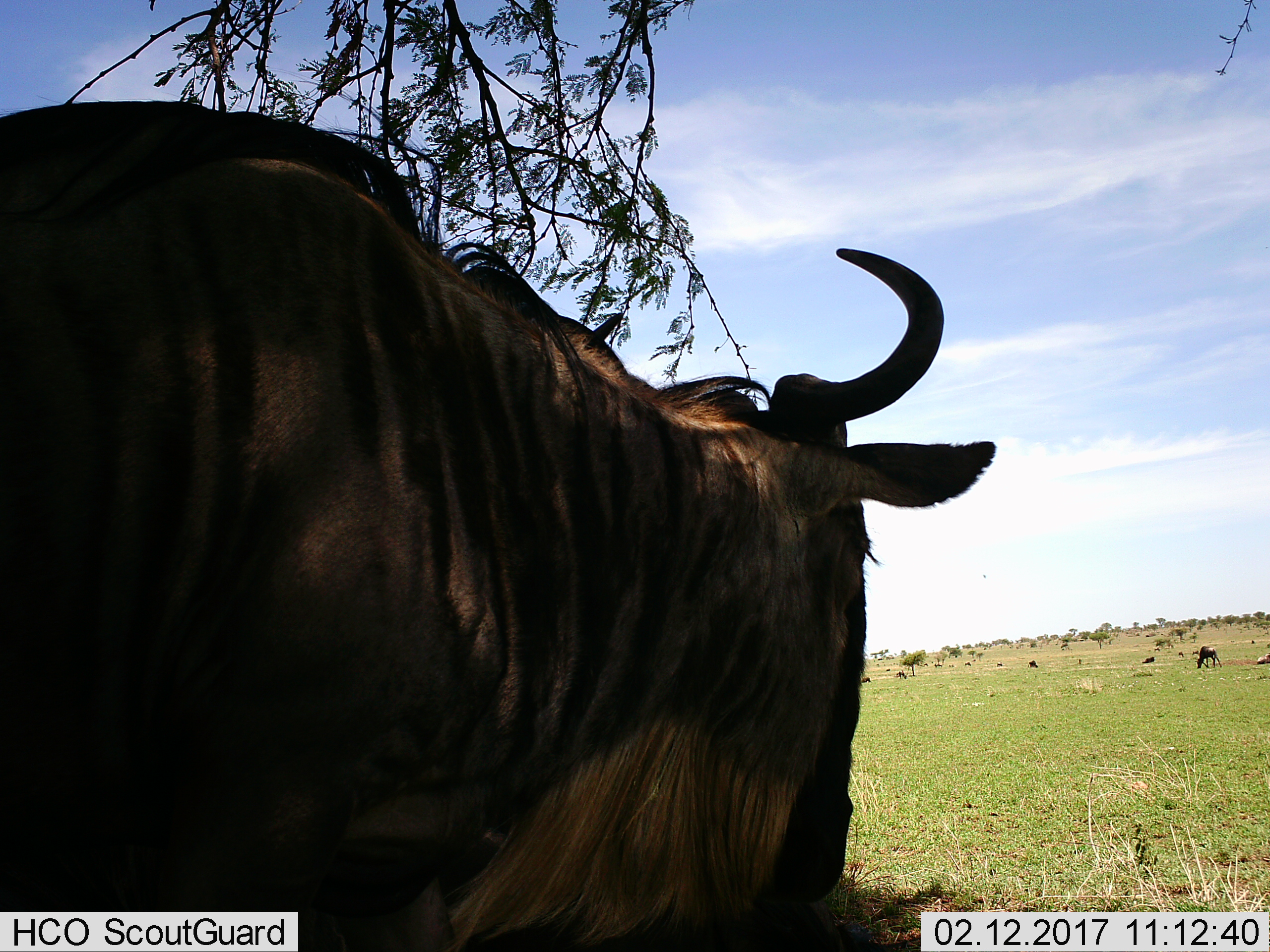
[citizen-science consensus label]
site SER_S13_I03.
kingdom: Animalia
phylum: Chordata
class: Mammalia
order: Artiodactyla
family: Bovidae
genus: Connochaetes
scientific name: Connochaetes taurinus taurinus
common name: blue wildebeest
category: wildebeestblue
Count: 4.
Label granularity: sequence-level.